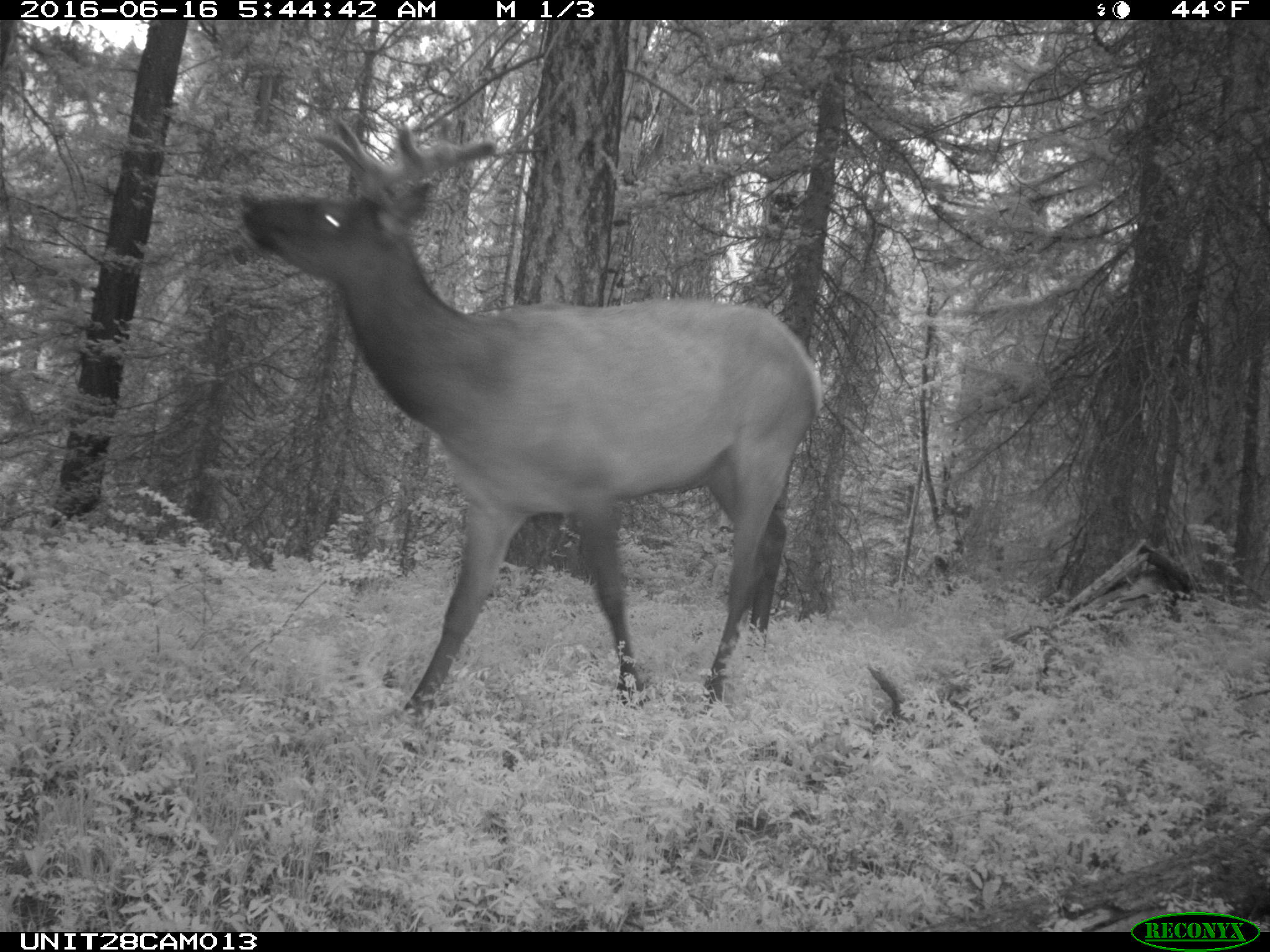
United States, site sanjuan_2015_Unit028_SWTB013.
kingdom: Animalia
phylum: Chordata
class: Mammalia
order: Artiodactyla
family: Cervidae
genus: Cervus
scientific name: Cervus elaphus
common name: red deer